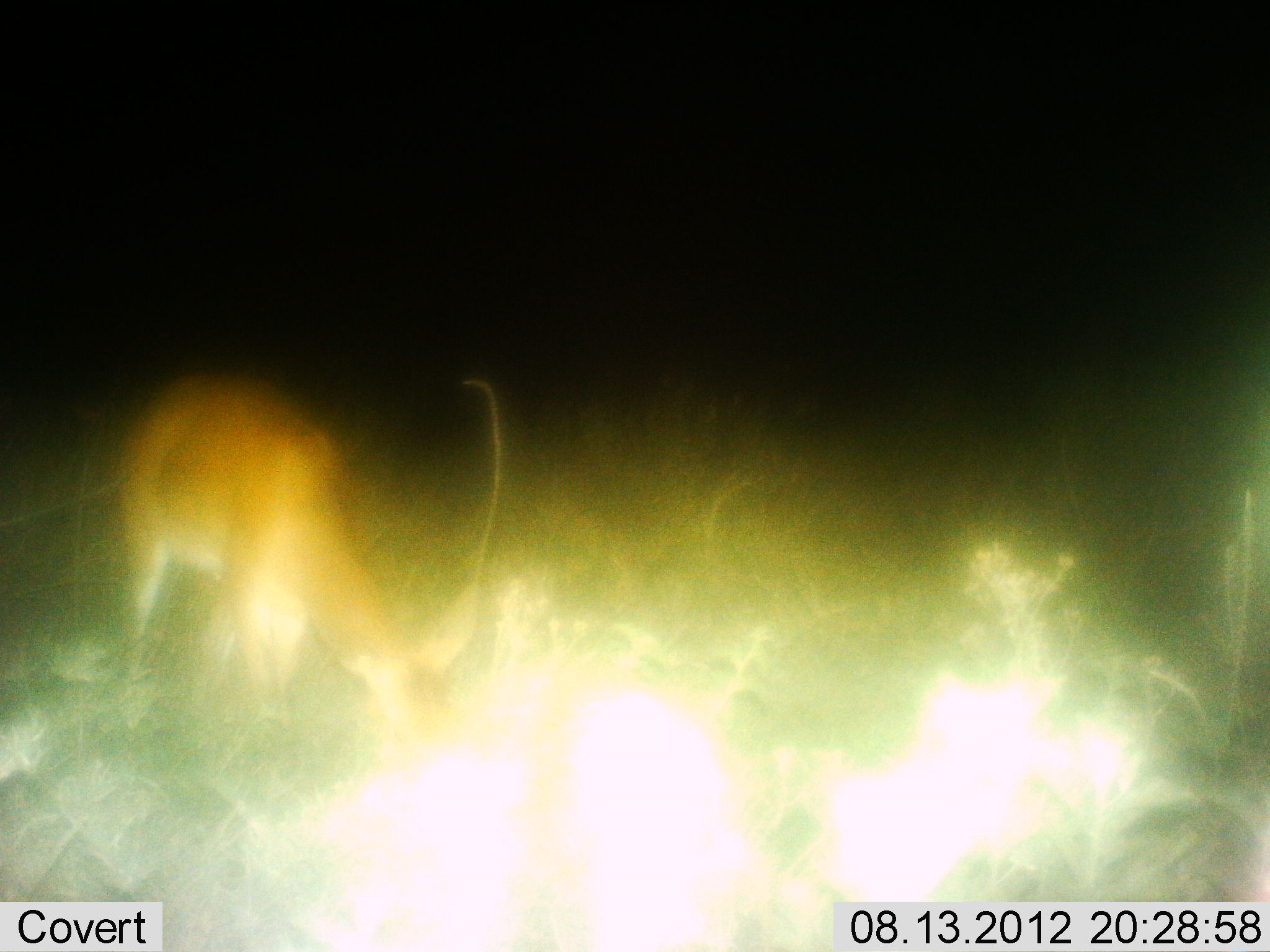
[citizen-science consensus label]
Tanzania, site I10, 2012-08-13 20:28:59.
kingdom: Animalia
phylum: Chordata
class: Mammalia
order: Artiodactyla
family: Bovidae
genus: Redunca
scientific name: Redunca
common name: reedbuck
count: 1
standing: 20%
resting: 0%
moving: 0%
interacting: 0%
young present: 0%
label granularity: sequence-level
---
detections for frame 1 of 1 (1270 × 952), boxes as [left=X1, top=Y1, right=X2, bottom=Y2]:
animal: [left=104, top=372, right=505, bottom=735]